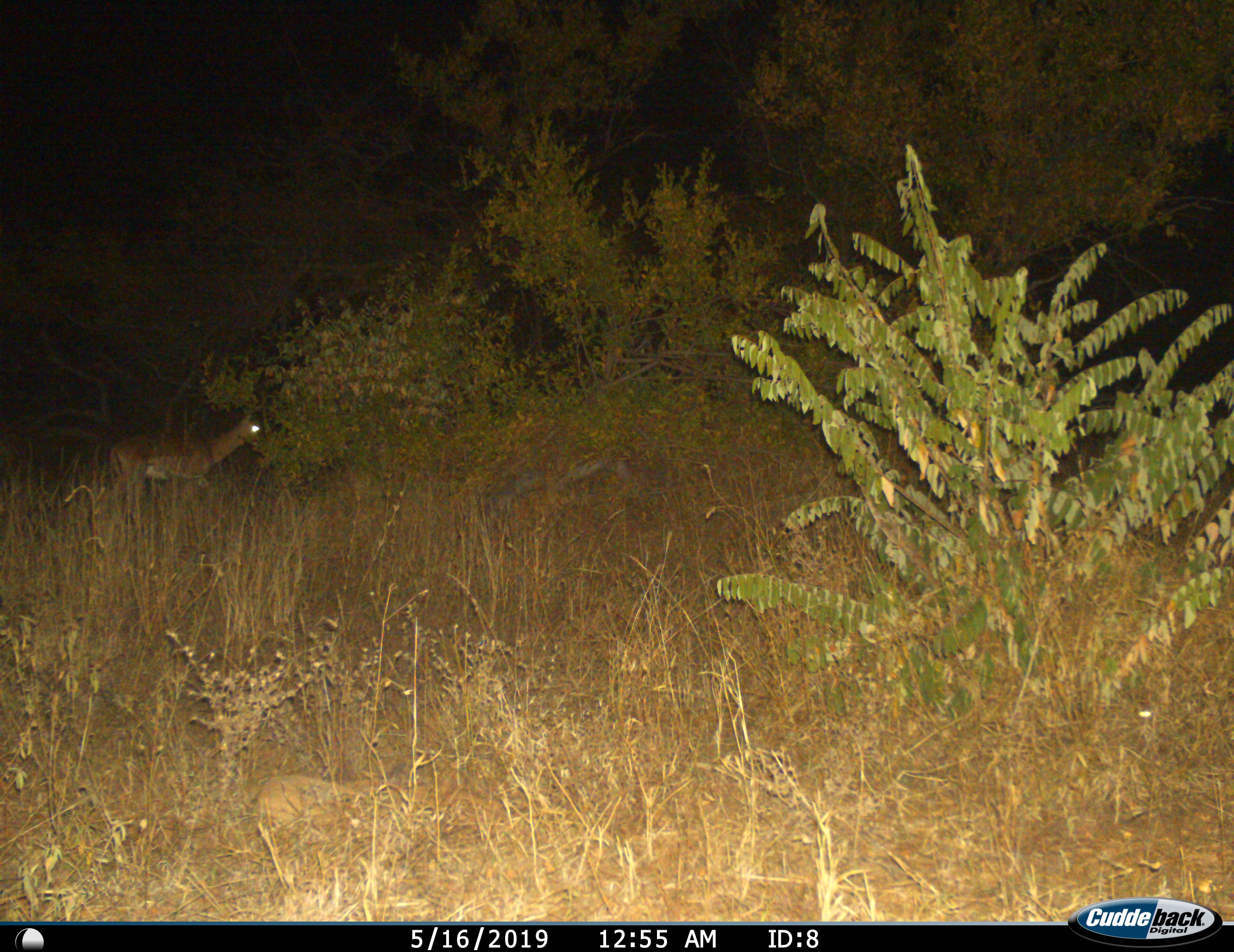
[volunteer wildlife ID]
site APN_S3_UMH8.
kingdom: Animalia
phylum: Chordata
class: Mammalia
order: Artiodactyla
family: Bovidae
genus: Aepyceros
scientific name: Aepyceros melampus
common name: impala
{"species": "impala (Aepyceros melampus)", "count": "1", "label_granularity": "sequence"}